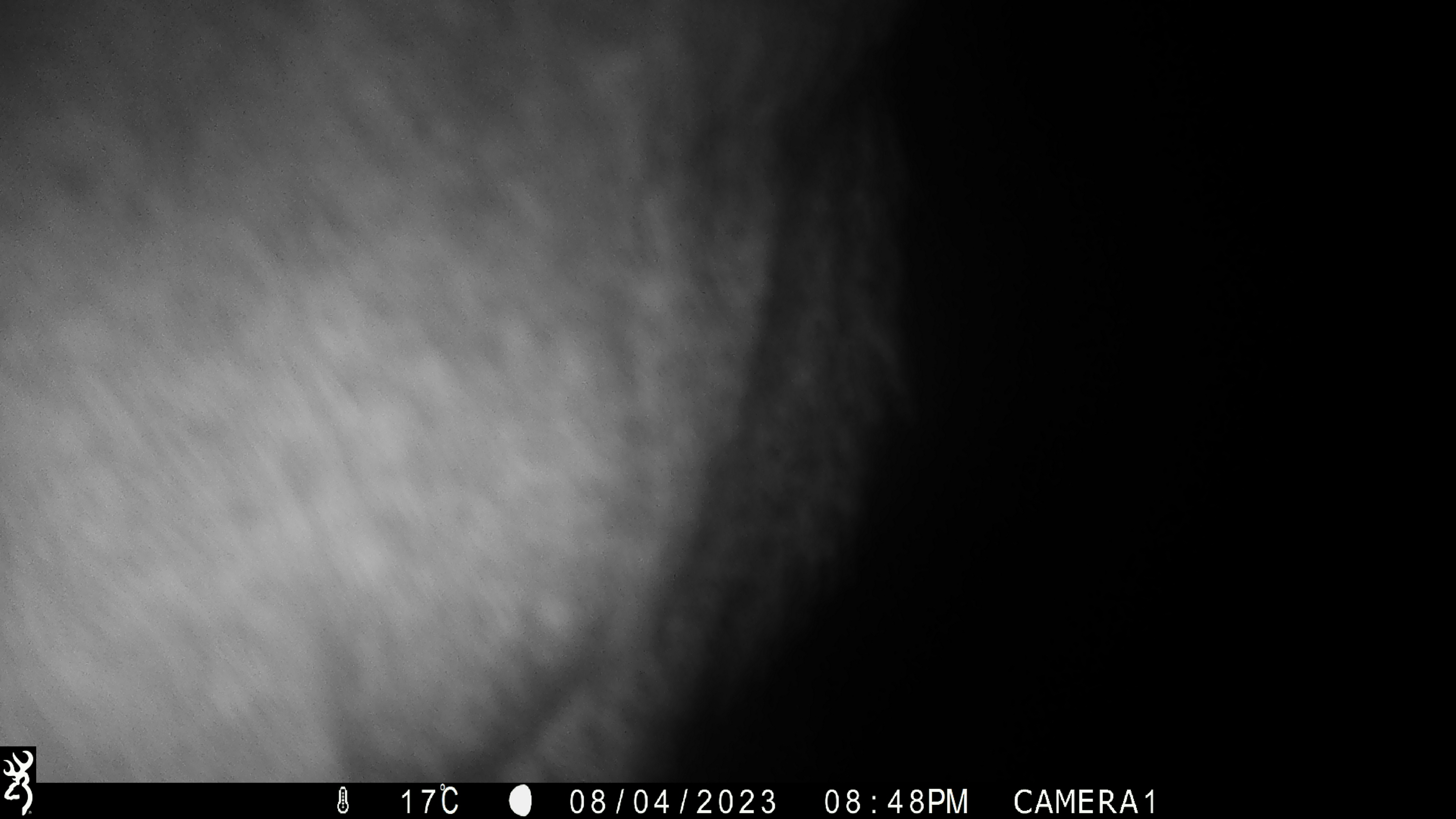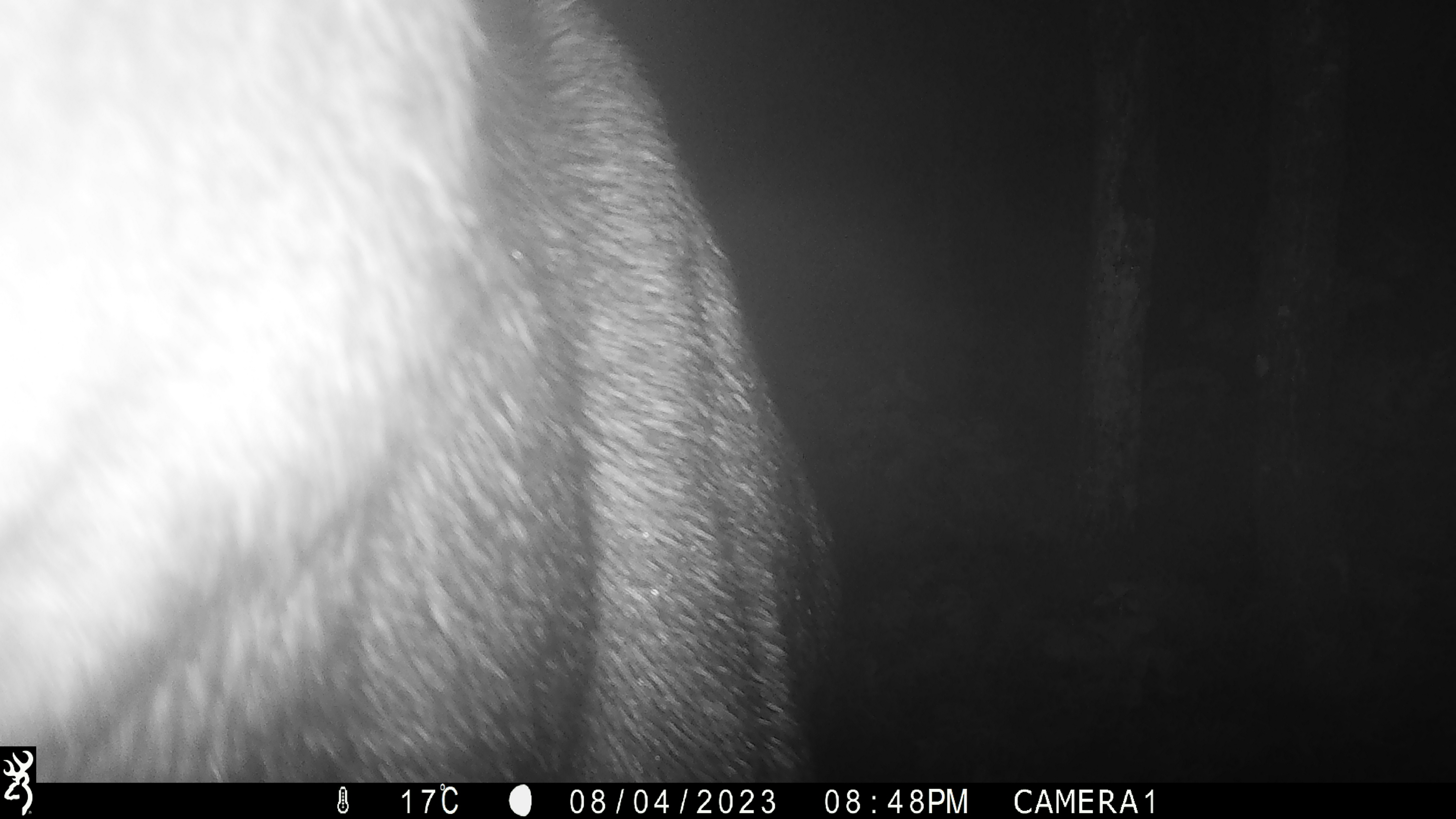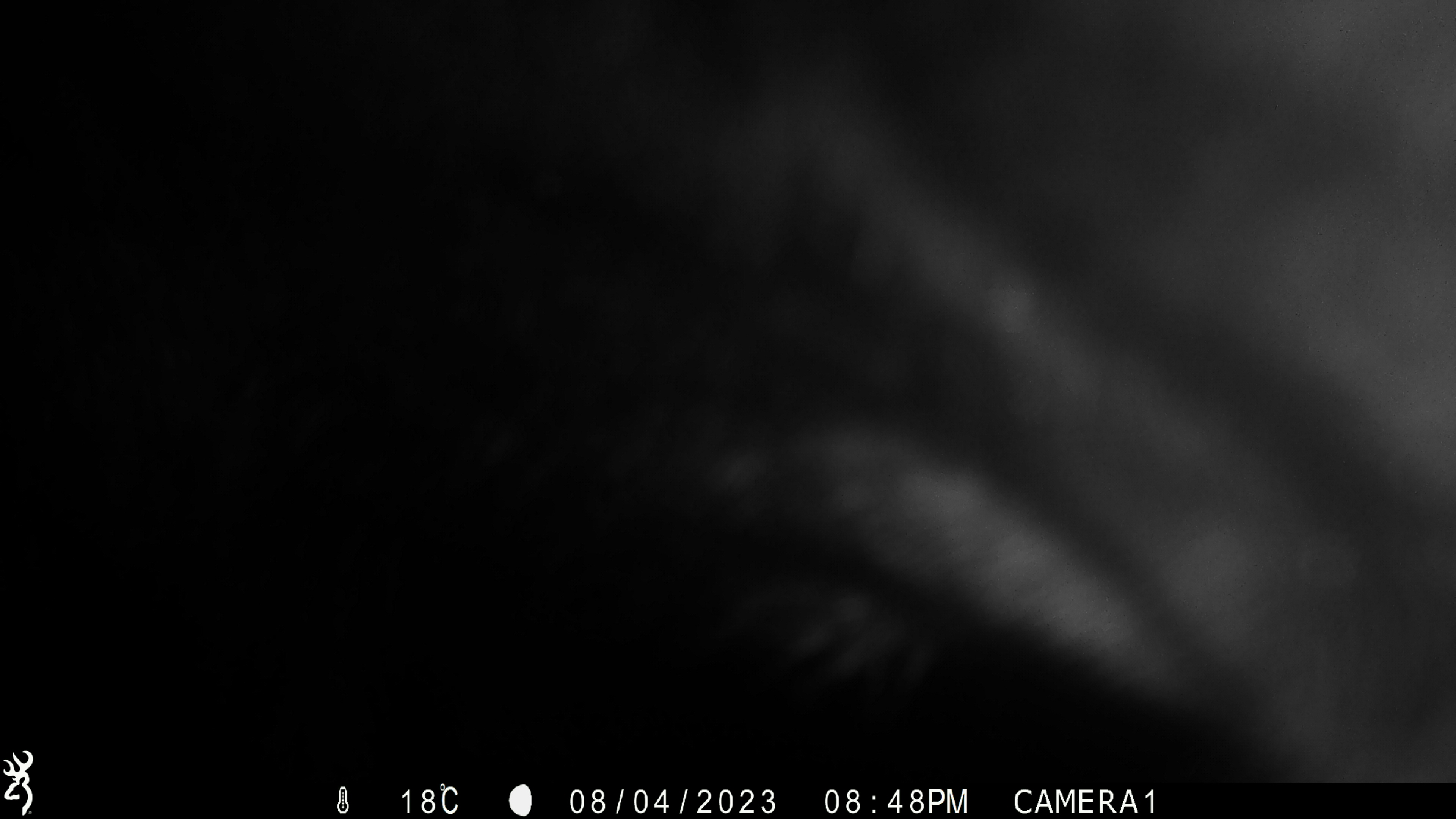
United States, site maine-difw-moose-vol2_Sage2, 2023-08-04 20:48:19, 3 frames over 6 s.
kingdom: Animalia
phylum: Chordata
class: Mammalia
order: Artiodactyla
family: Cervidae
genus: Alces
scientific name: Alces alces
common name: moose